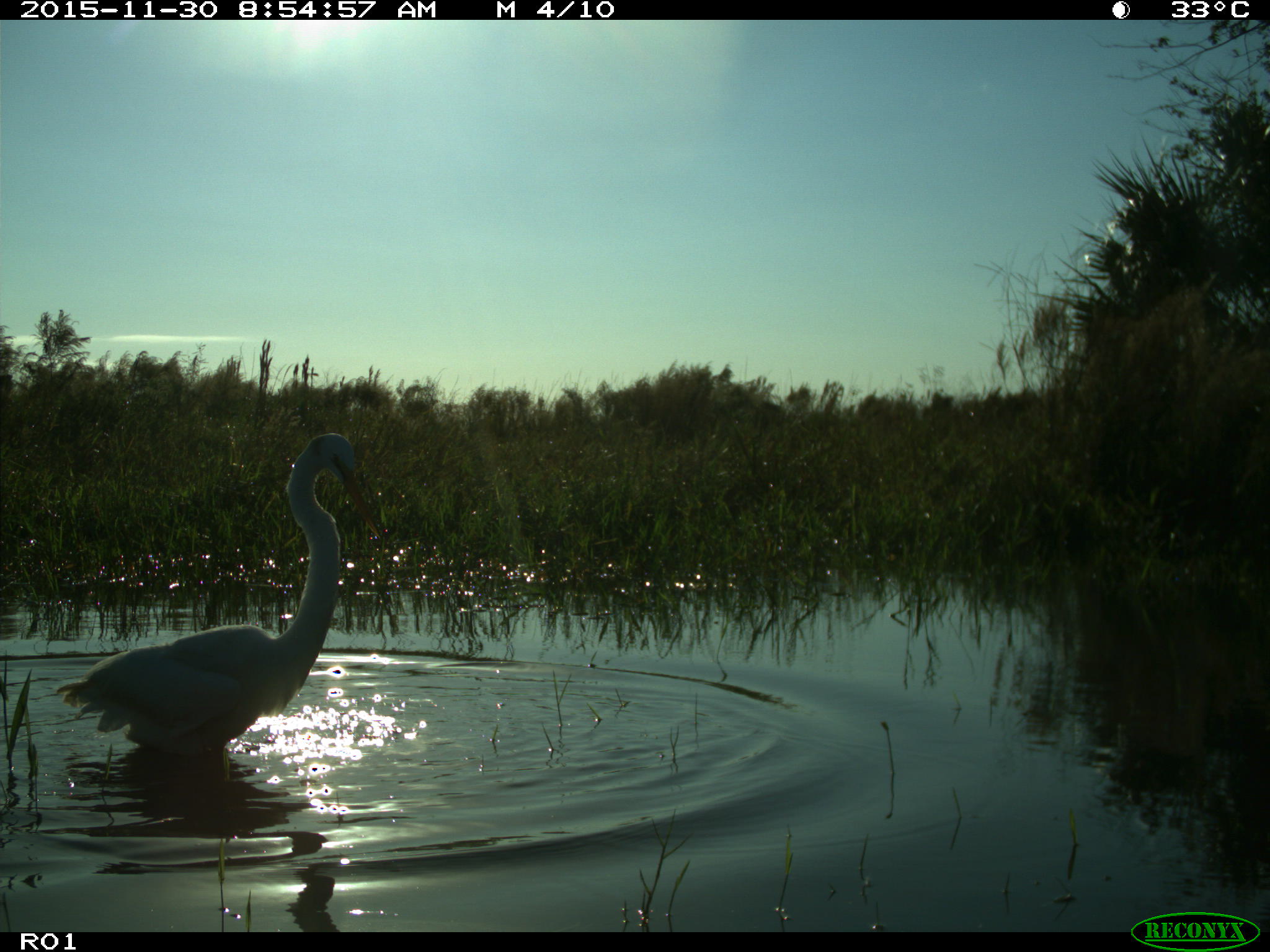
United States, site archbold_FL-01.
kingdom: Animalia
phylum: Chordata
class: Aves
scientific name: Aves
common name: birds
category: unidentified bird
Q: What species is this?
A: Unidentified bird (birds) (Aves).